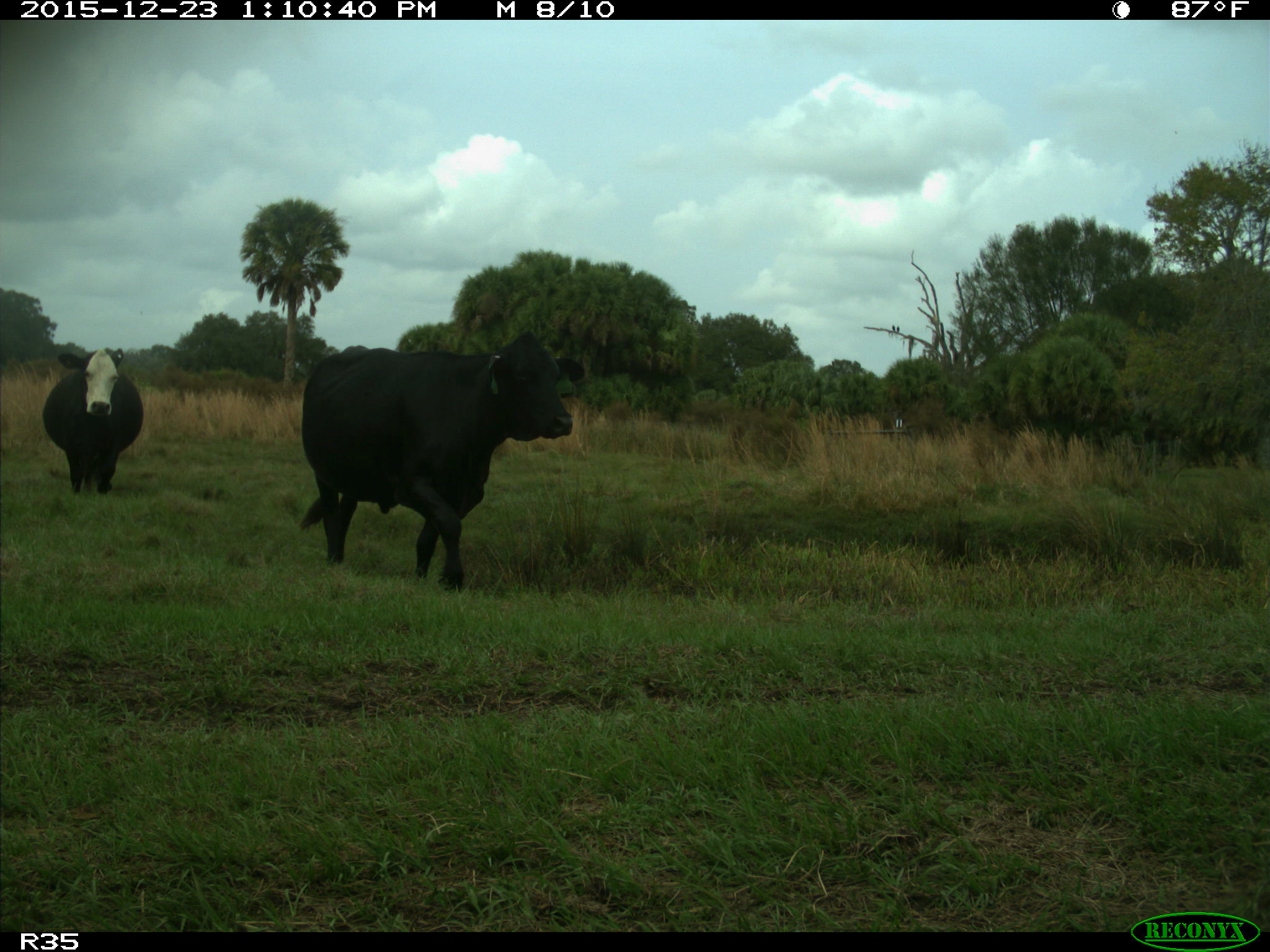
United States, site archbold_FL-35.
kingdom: Animalia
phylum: Chordata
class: Mammalia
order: Artiodactyla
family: Bovidae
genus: Bos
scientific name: Bos taurus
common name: domestic cow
Bos taurus (domestic cow).